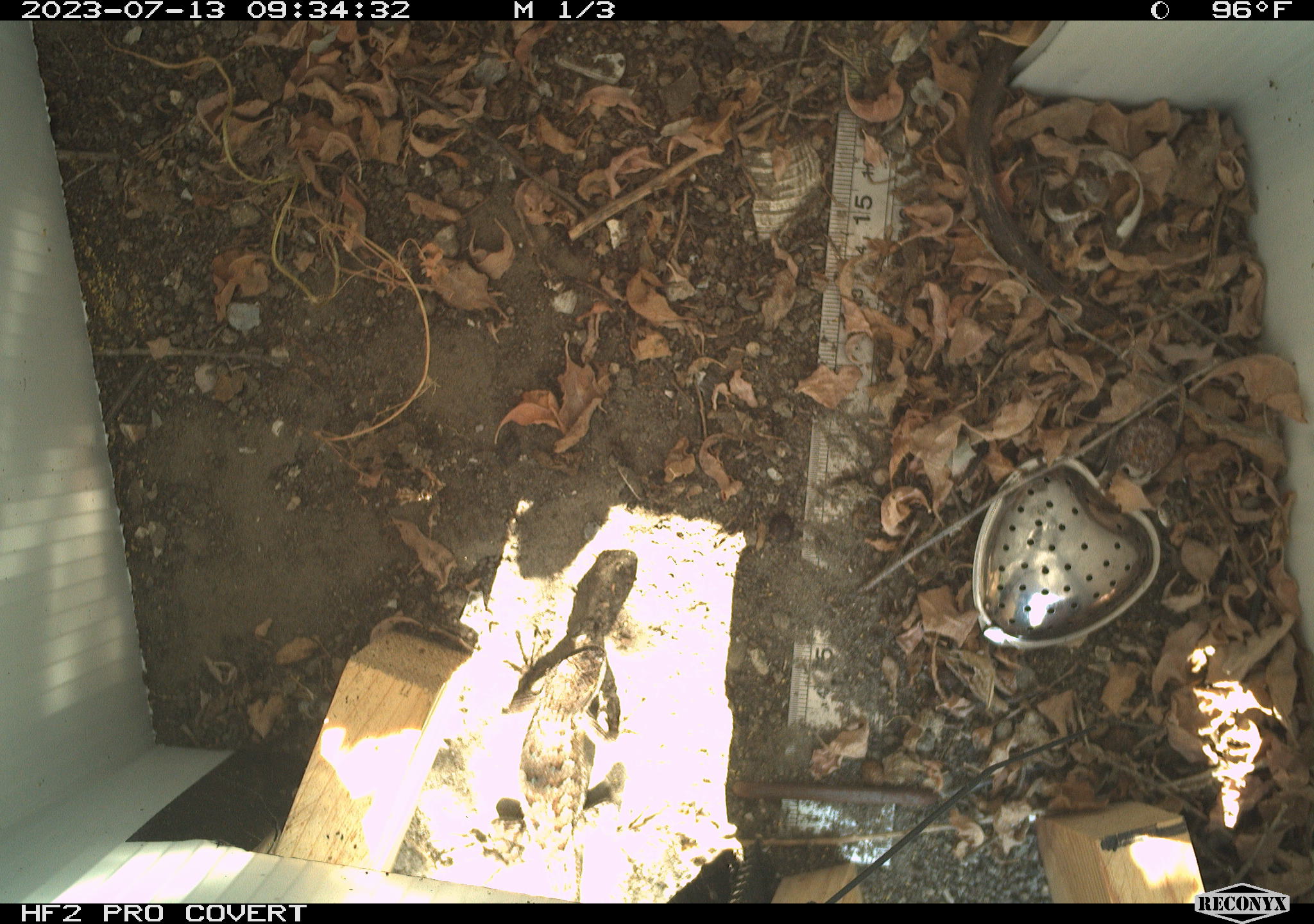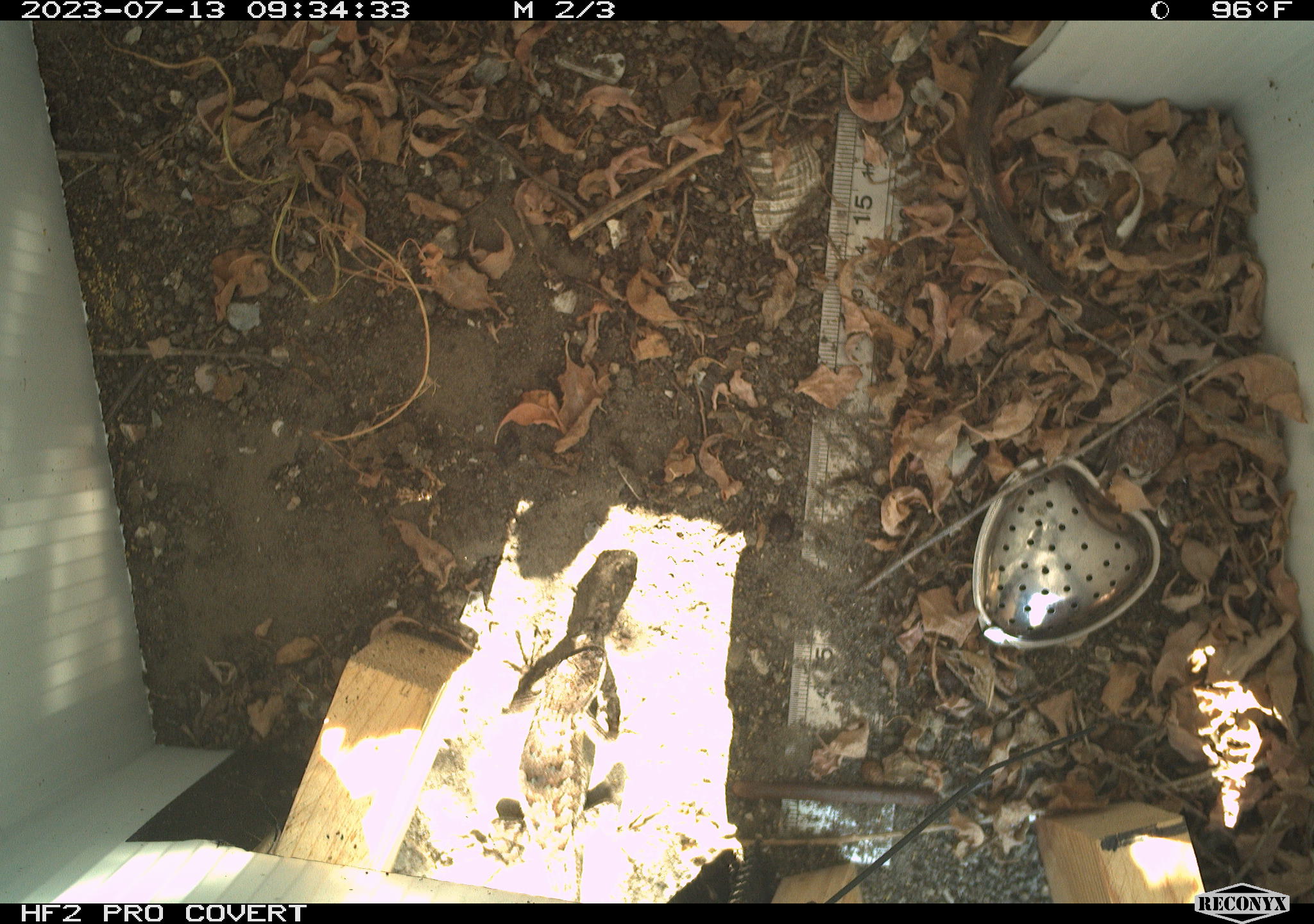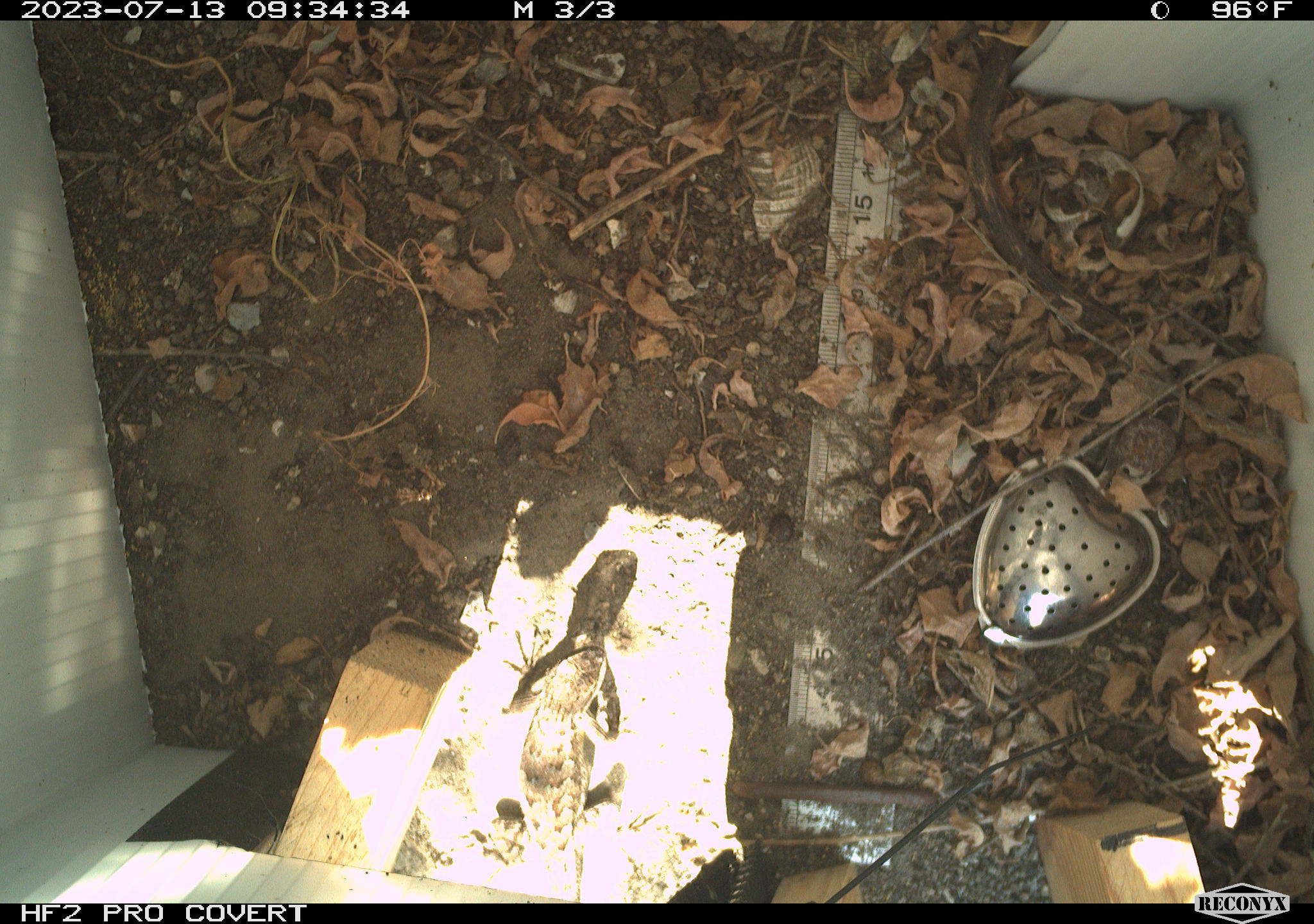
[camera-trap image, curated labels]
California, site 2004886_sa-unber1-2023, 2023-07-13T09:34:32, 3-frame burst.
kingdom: Animalia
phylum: Chordata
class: Reptilia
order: Squamata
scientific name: Squamata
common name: lizards and snakes